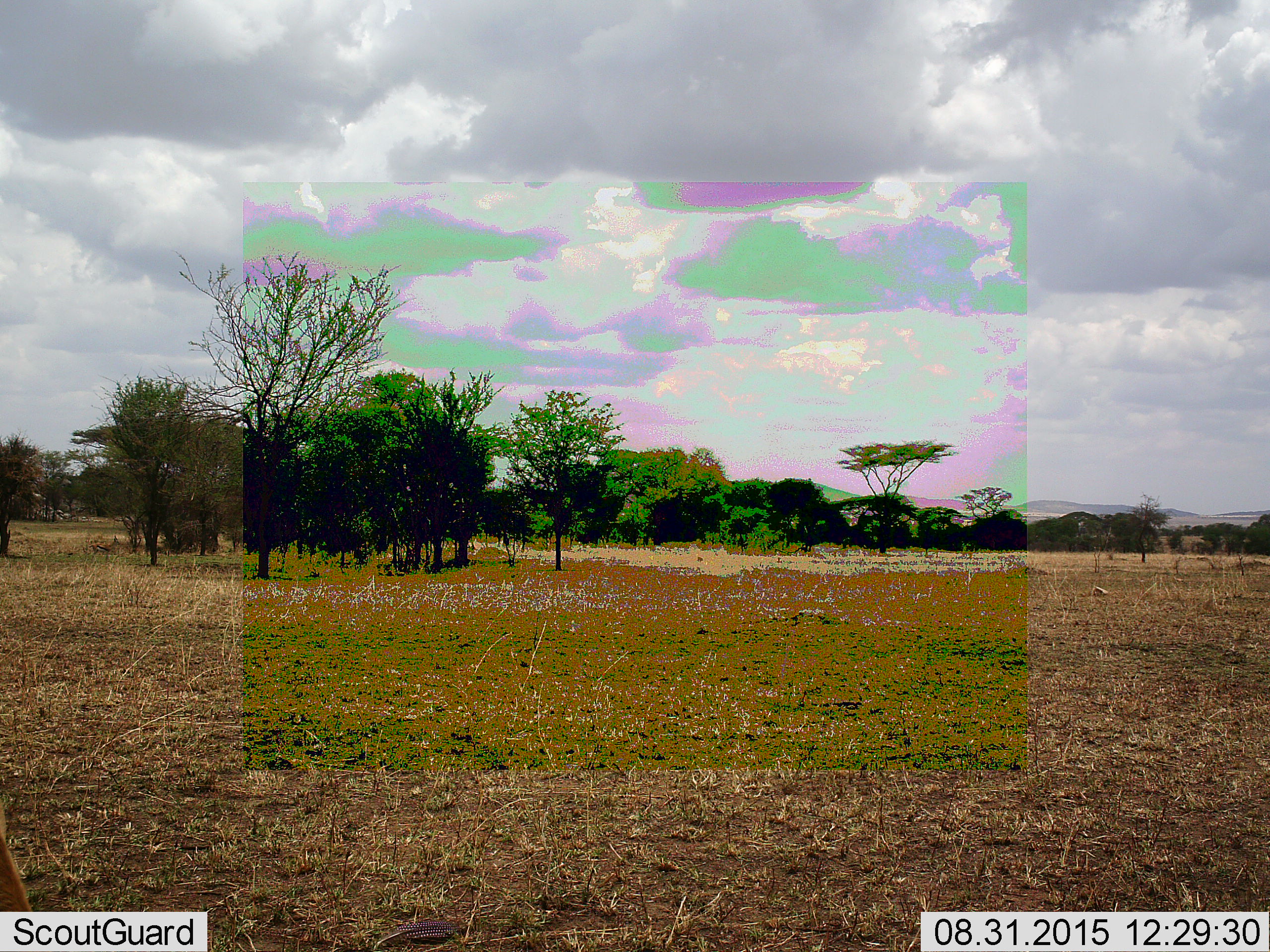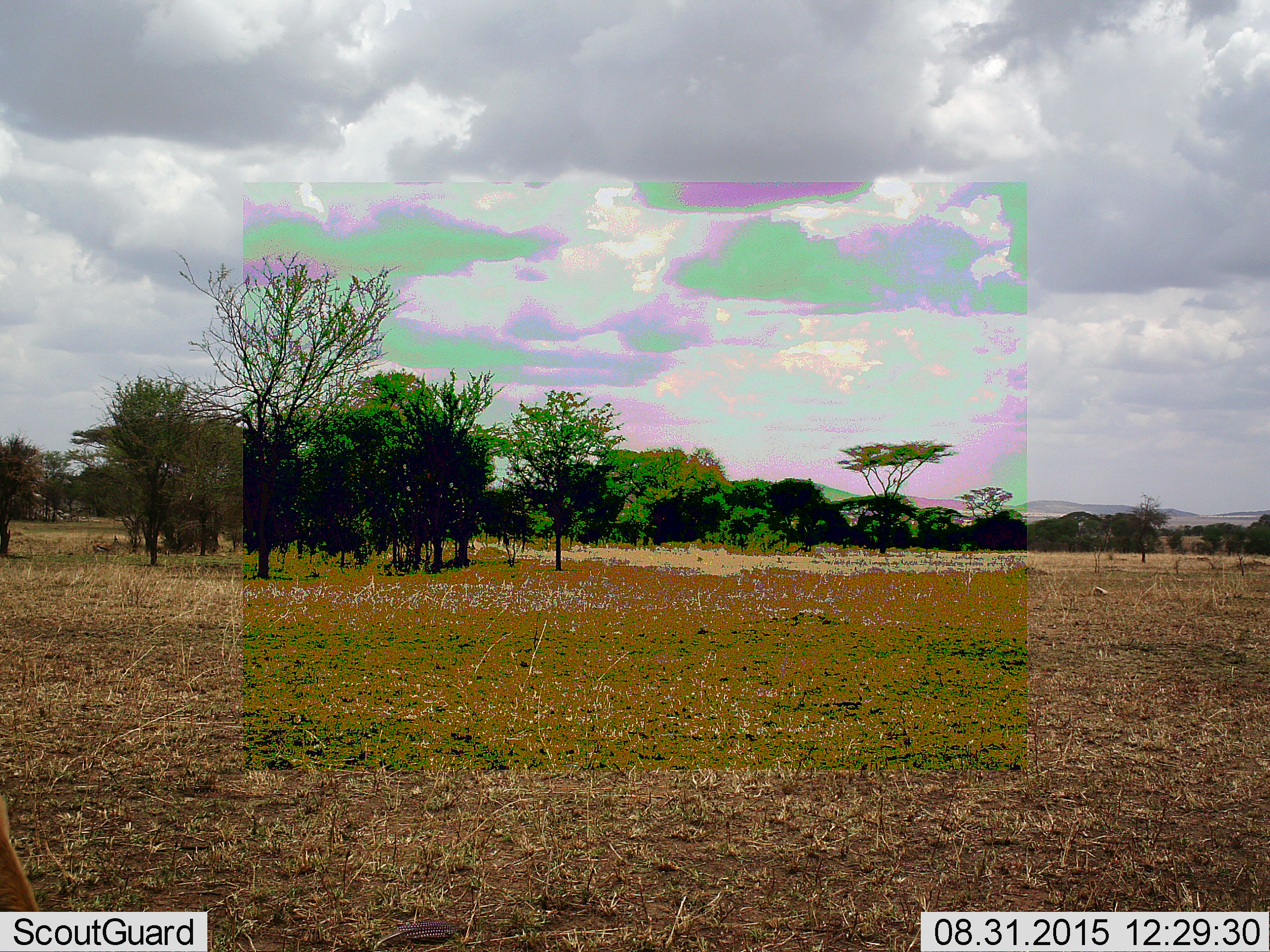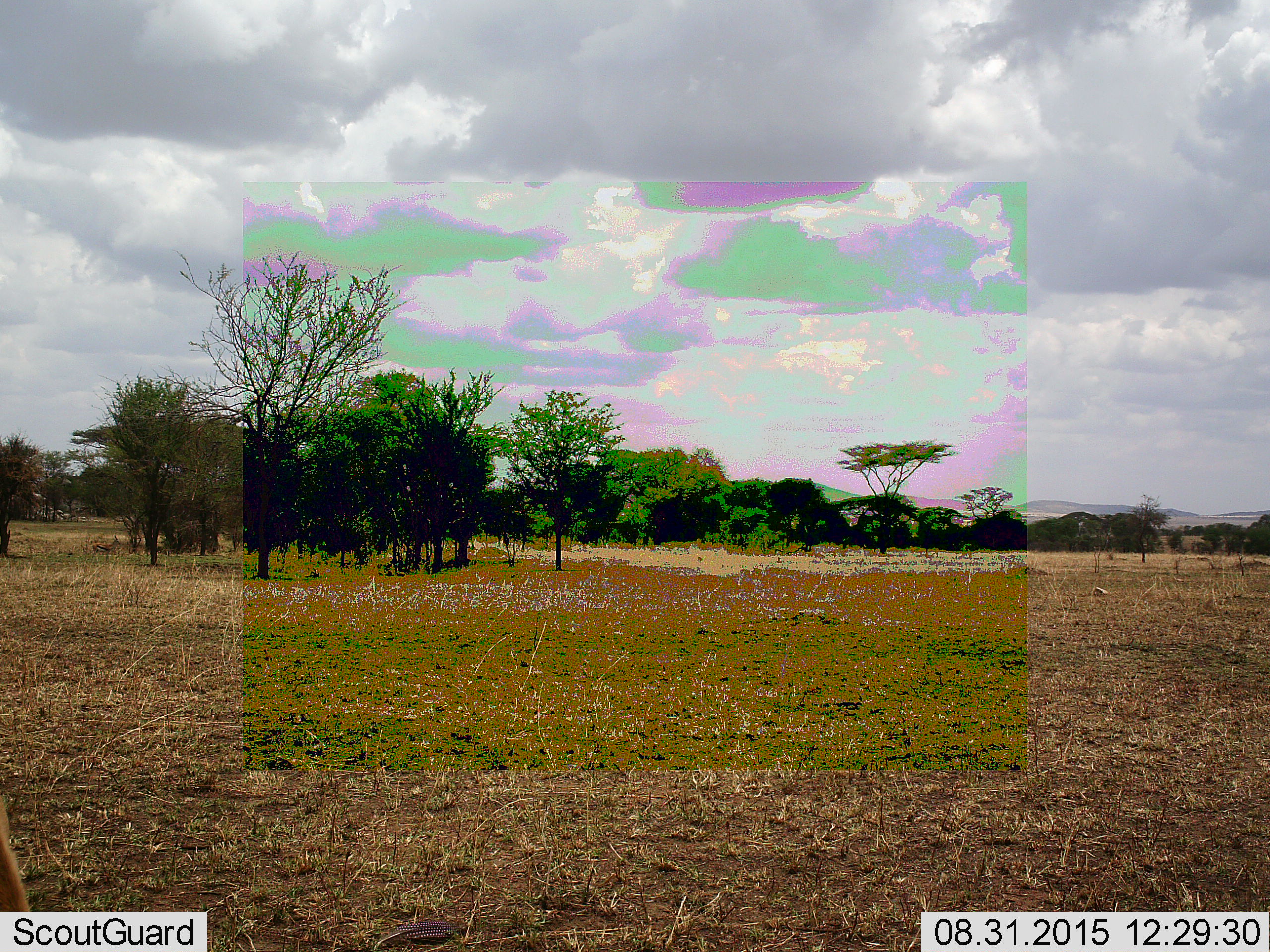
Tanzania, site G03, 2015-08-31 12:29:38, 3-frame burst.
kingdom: Animalia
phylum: Chordata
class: Mammalia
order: Artiodactyla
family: Bovidae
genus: Eudorcas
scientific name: Eudorcas thomsonii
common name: thomson's gazelle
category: gazellethomsons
Gazellethomsons (thomson's gazelle) (Eudorcas thomsonii), count 1. Behavior (volunteer vote fractions): standing 44%, resting 0%, moving 22%, interacting 0%. Young present (vote fraction): 0%. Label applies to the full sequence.